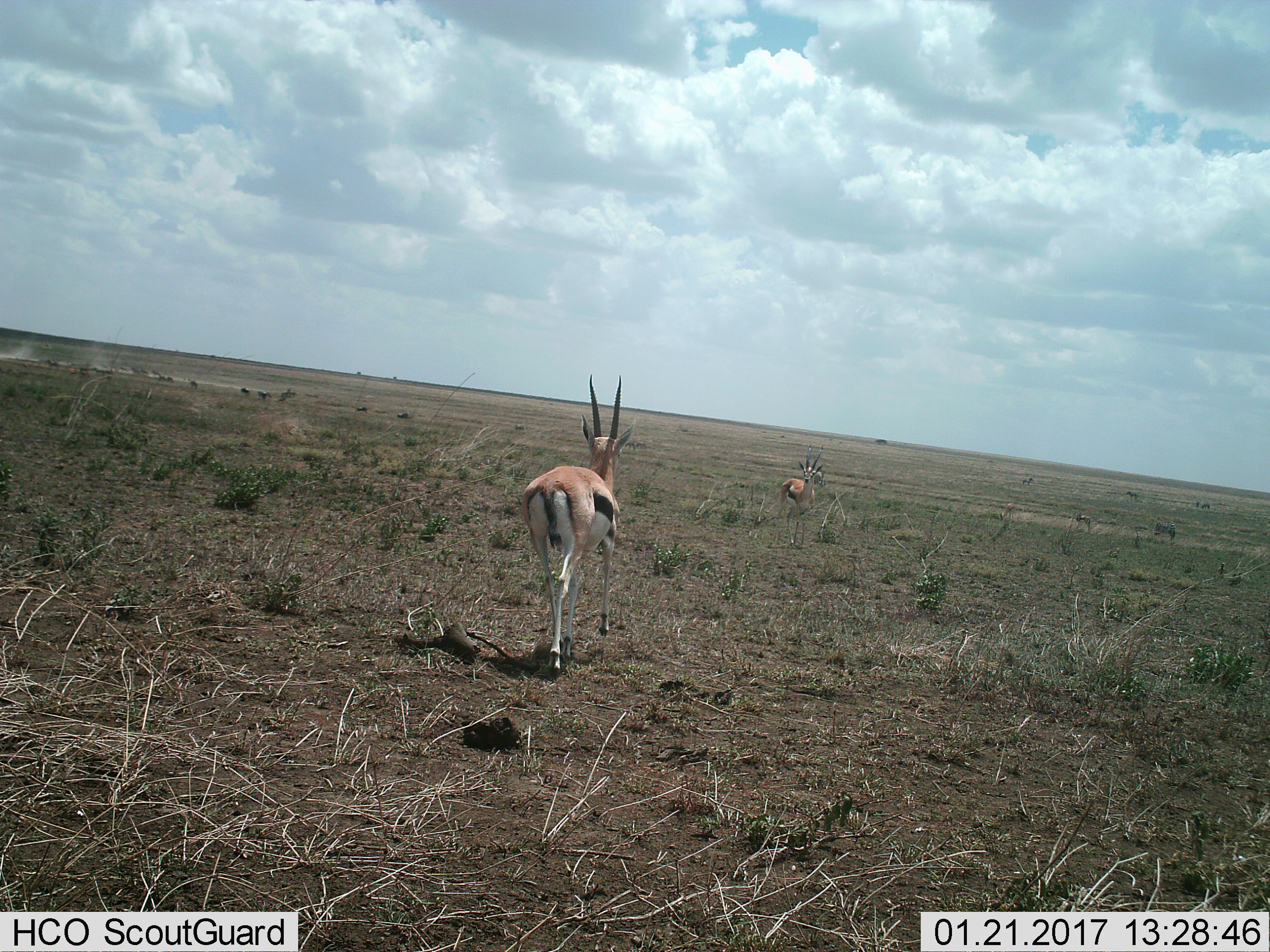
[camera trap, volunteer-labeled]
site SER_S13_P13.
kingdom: Animalia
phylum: Chordata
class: Mammalia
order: Artiodactyla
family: Bovidae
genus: Eudorcas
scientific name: Eudorcas thomsonii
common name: thomson's gazelle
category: gazellethomsons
Gazellethomsons (thomson's gazelle) (Eudorcas thomsonii), count 2. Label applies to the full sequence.